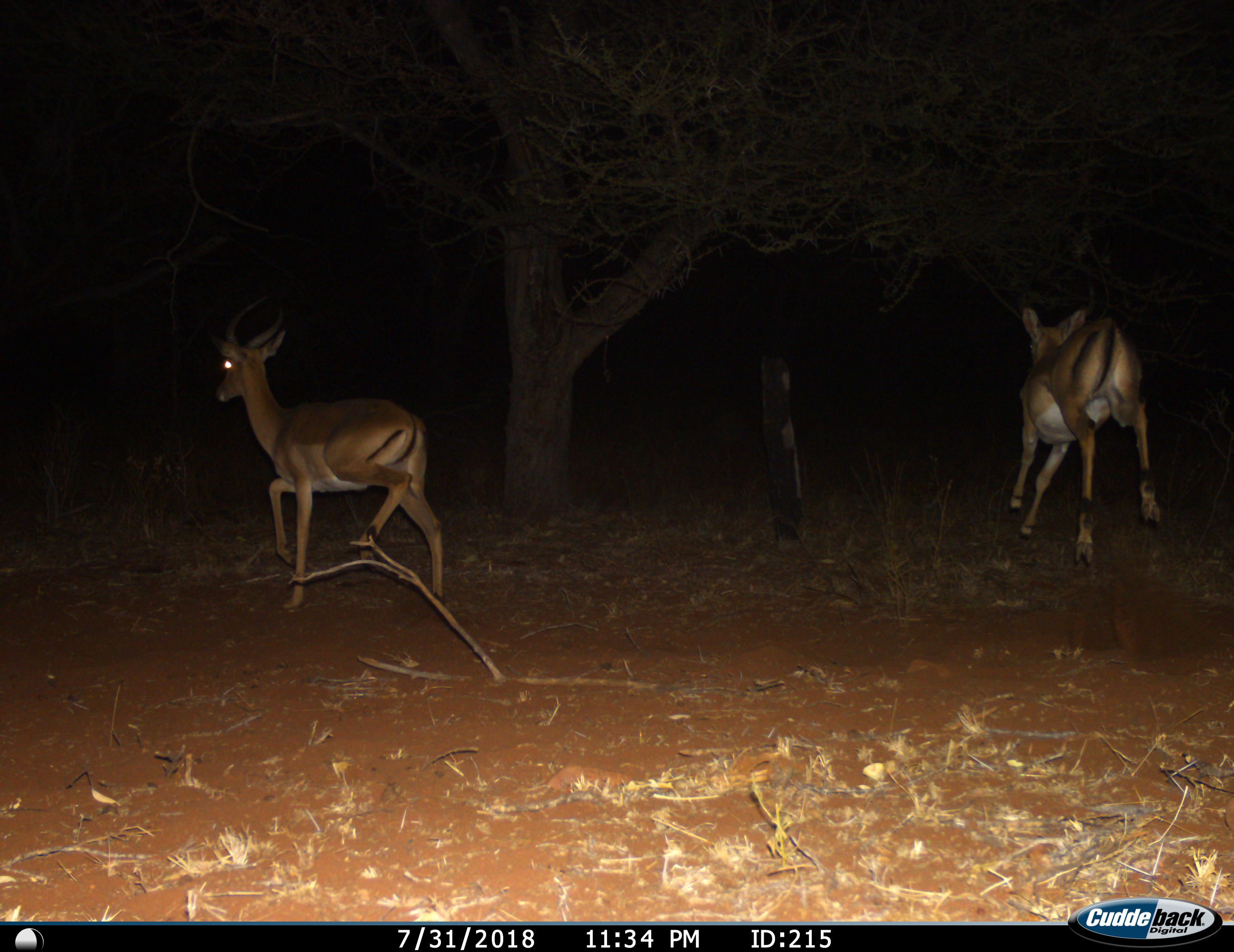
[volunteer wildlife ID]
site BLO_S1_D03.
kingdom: Animalia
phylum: Chordata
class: Mammalia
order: Artiodactyla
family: Bovidae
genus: Aepyceros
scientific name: Aepyceros melampus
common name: impala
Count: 2.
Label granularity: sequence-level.